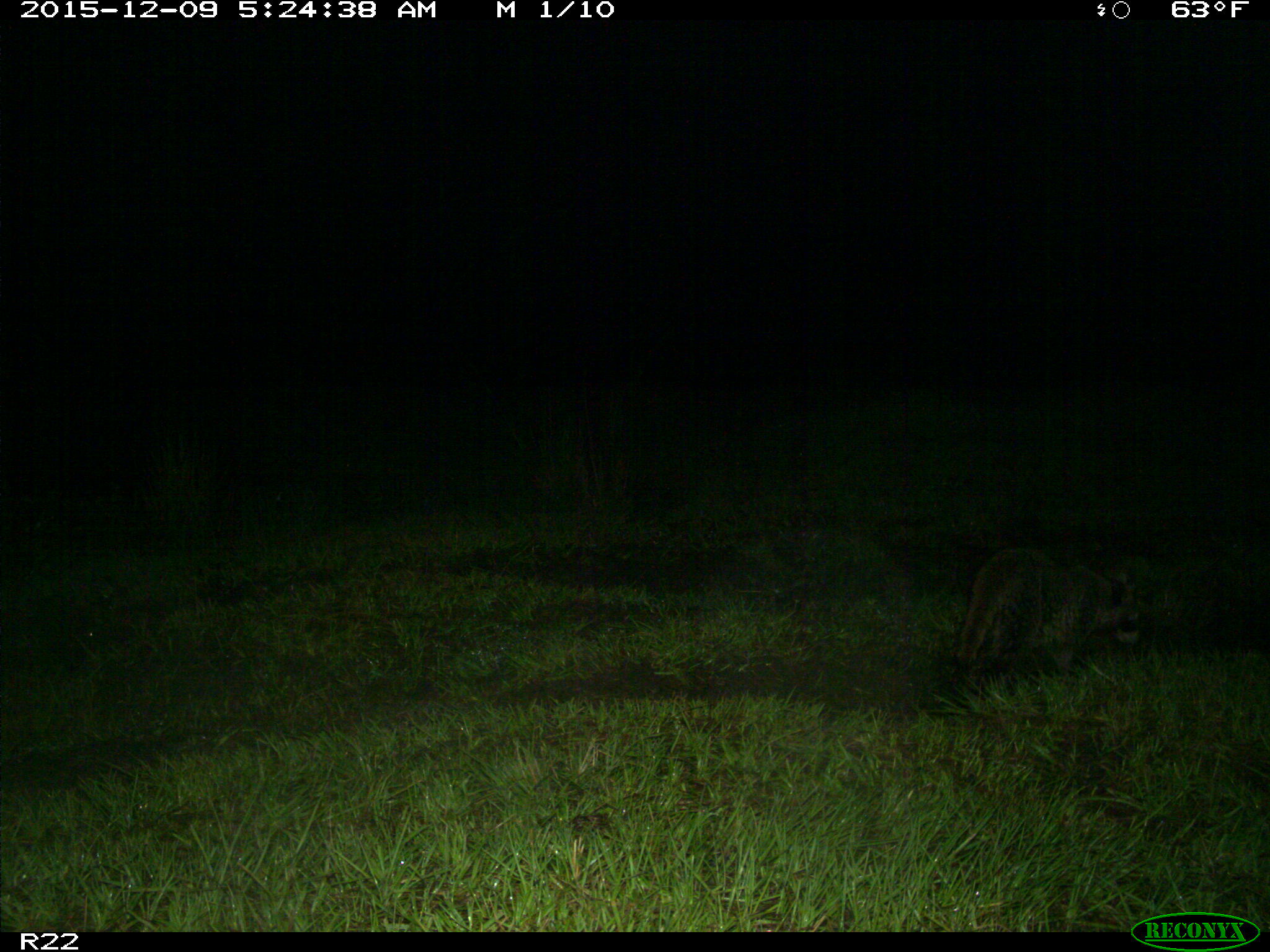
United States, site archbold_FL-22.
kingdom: Animalia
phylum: Chordata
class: Mammalia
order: Carnivora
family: Procyonidae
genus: Procyon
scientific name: Procyon lotor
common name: common raccoon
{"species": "Procyon lotor (common raccoon)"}